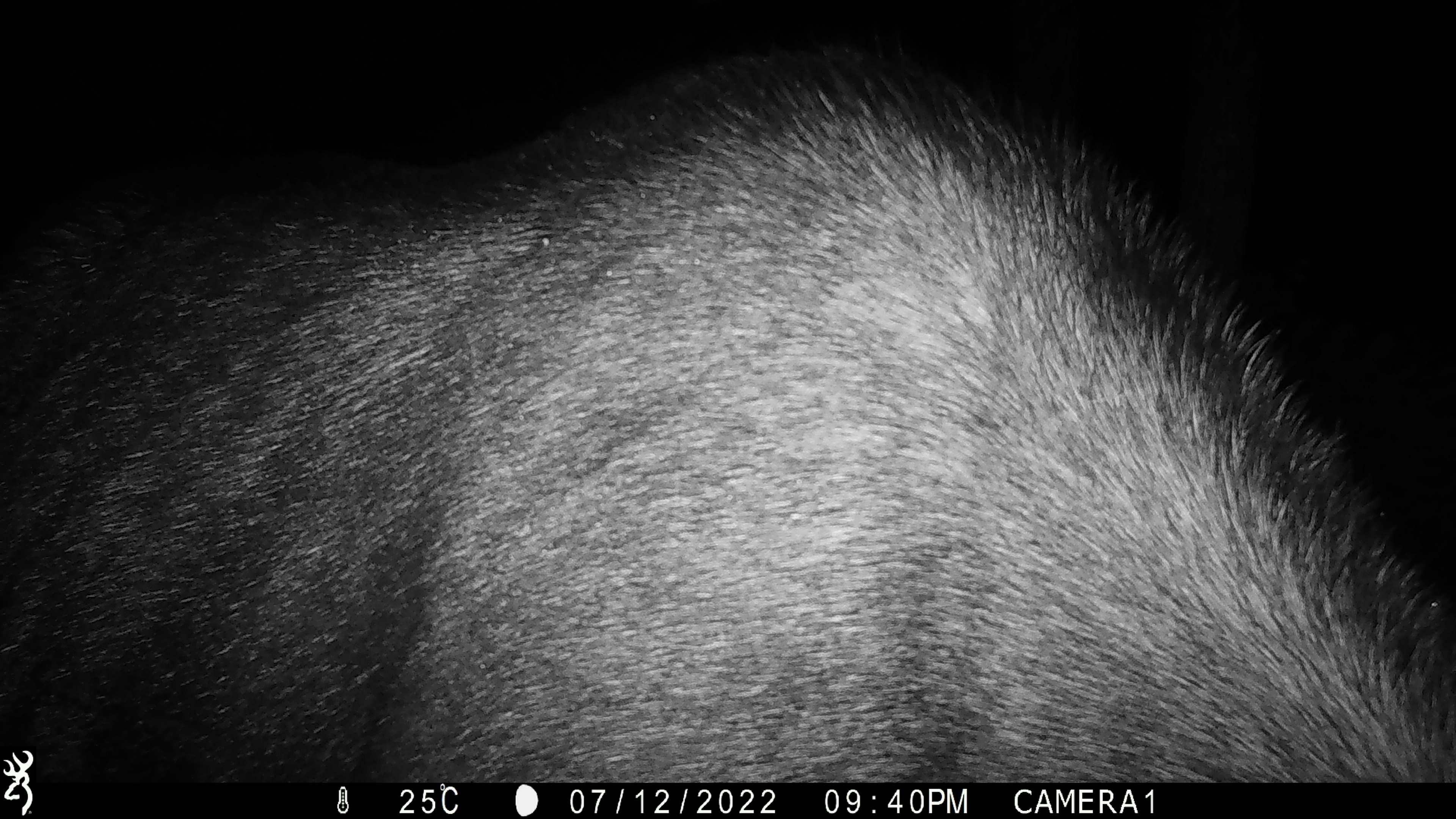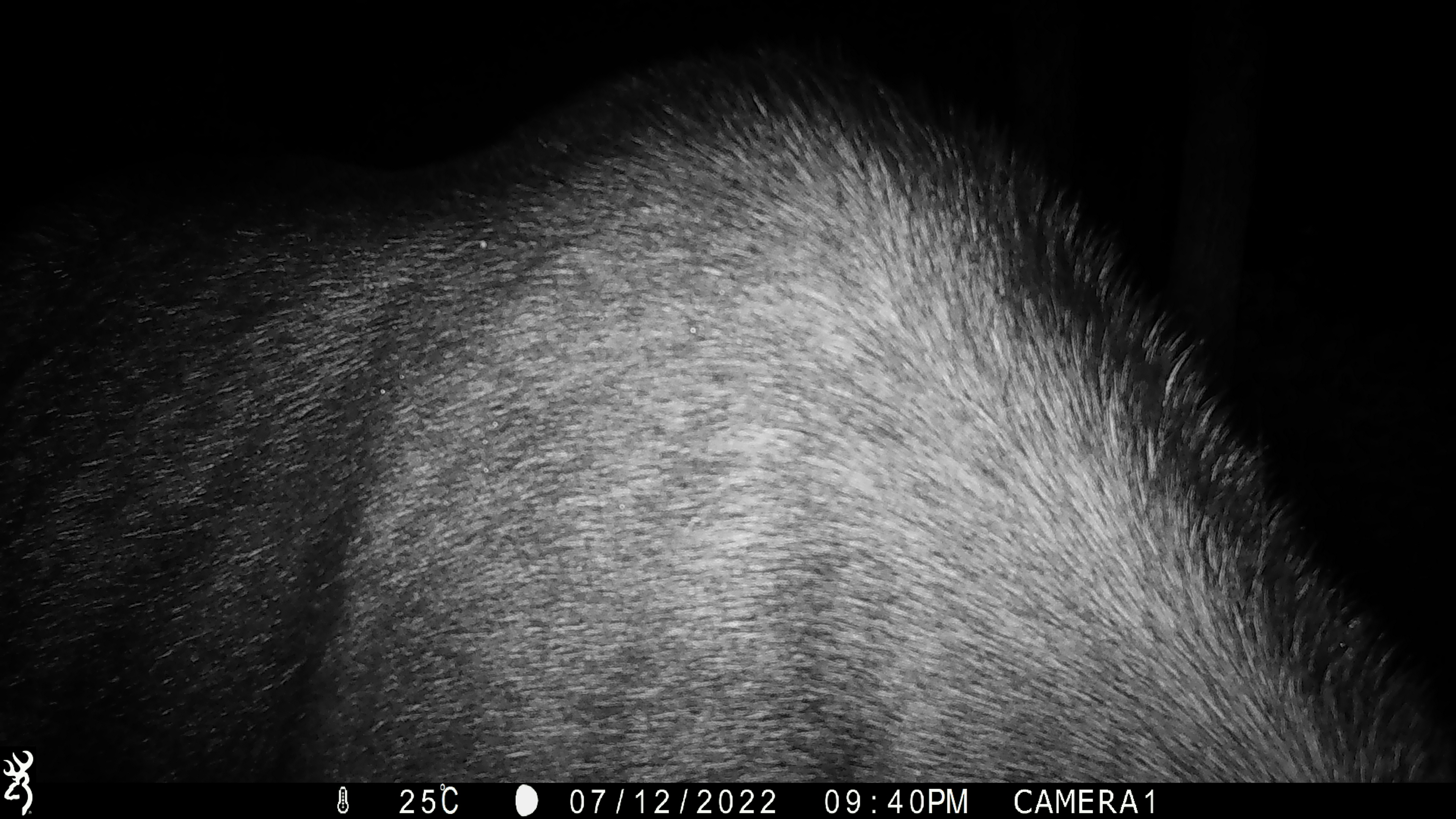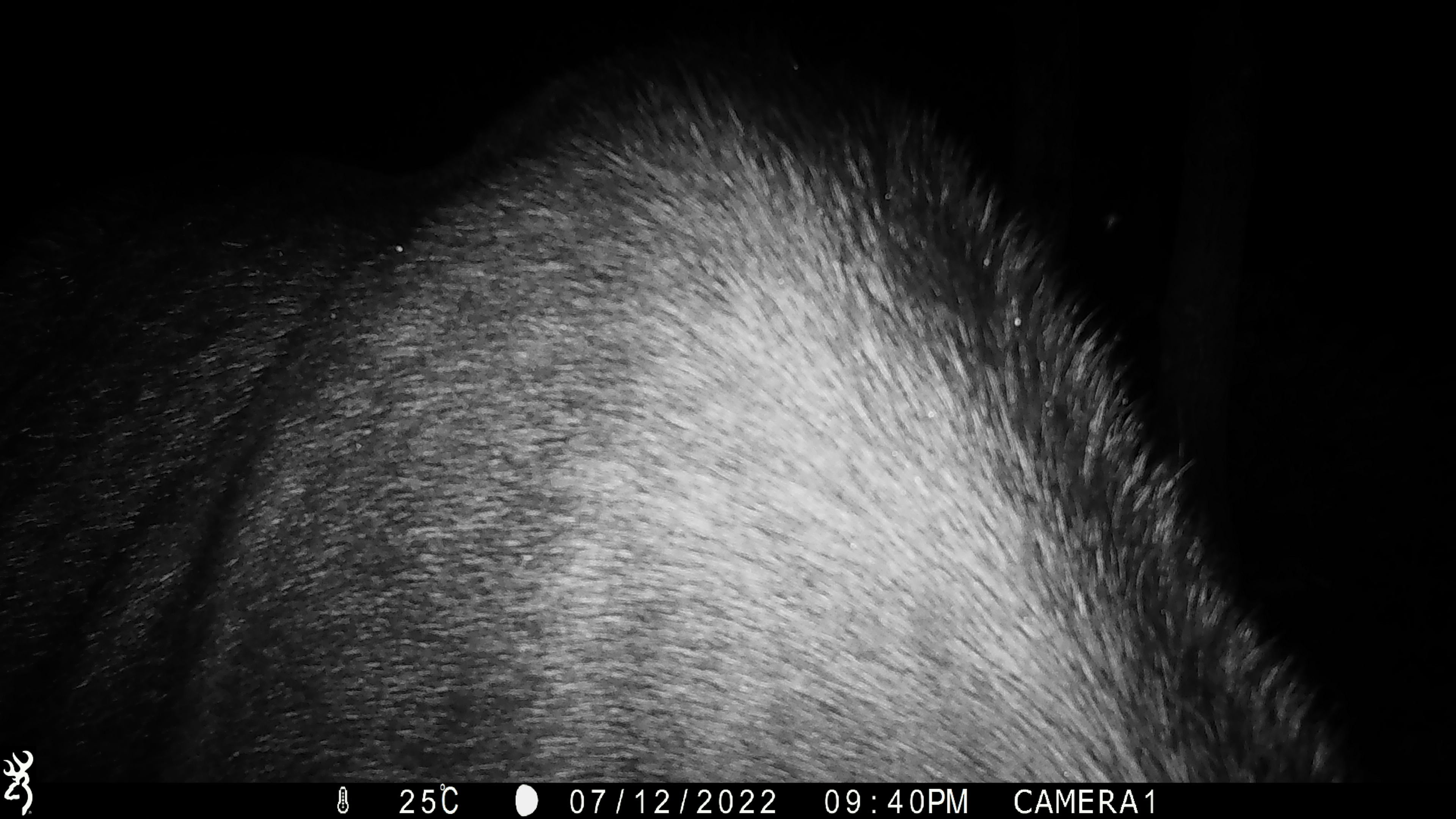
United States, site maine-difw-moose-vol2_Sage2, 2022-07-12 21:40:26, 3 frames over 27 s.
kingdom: Animalia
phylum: Chordata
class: Mammalia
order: Artiodactyla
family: Cervidae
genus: Alces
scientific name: Alces alces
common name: moose